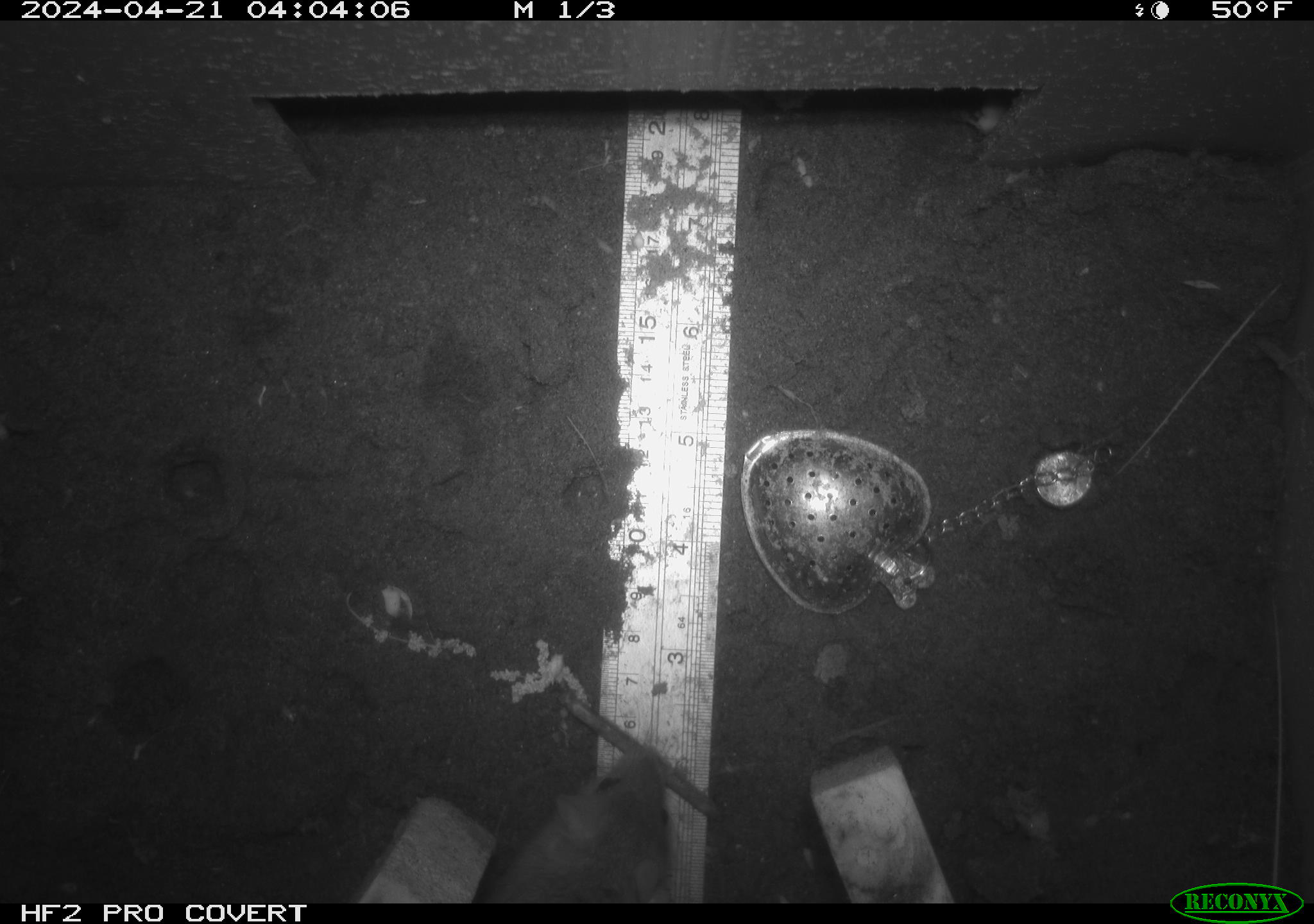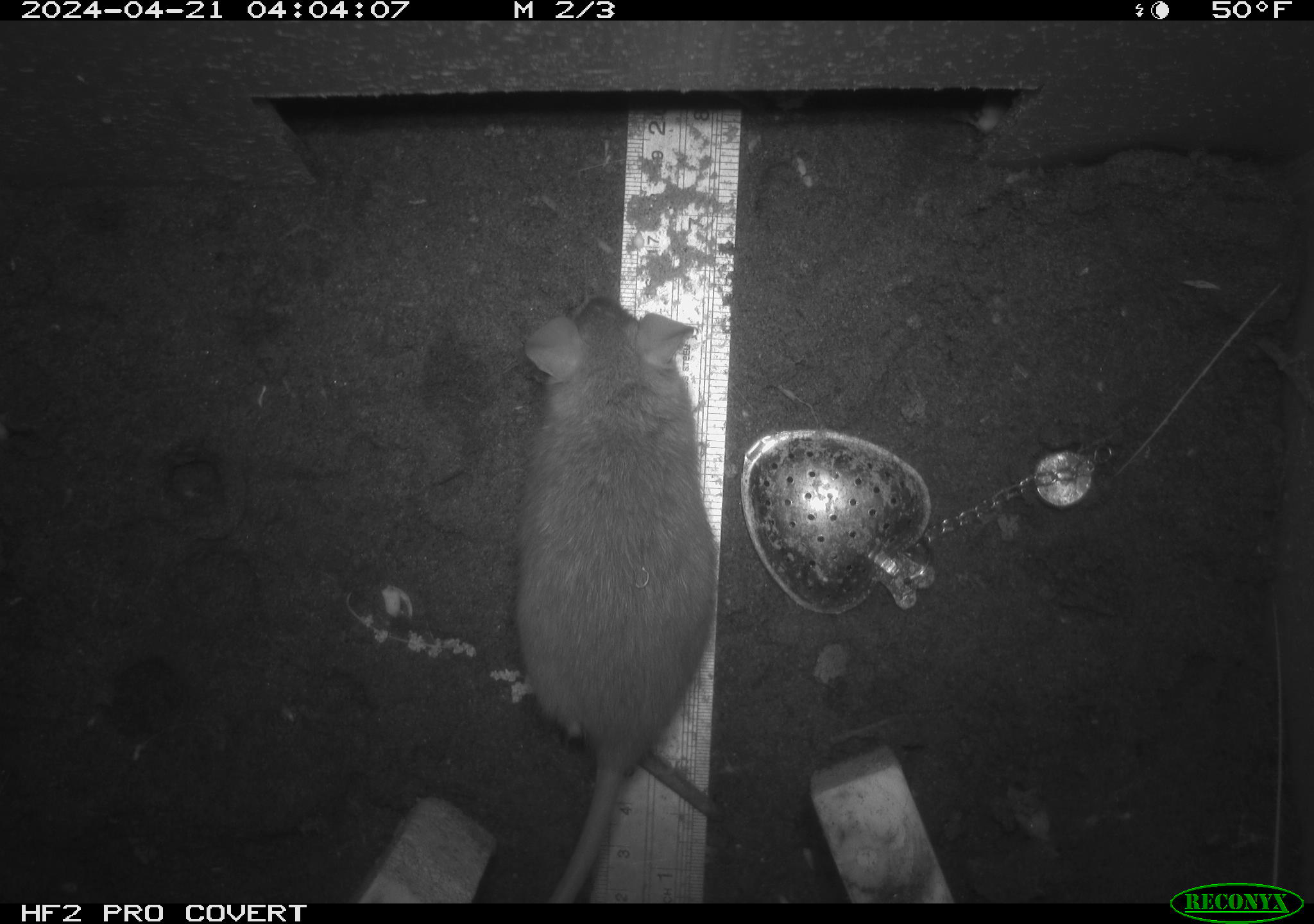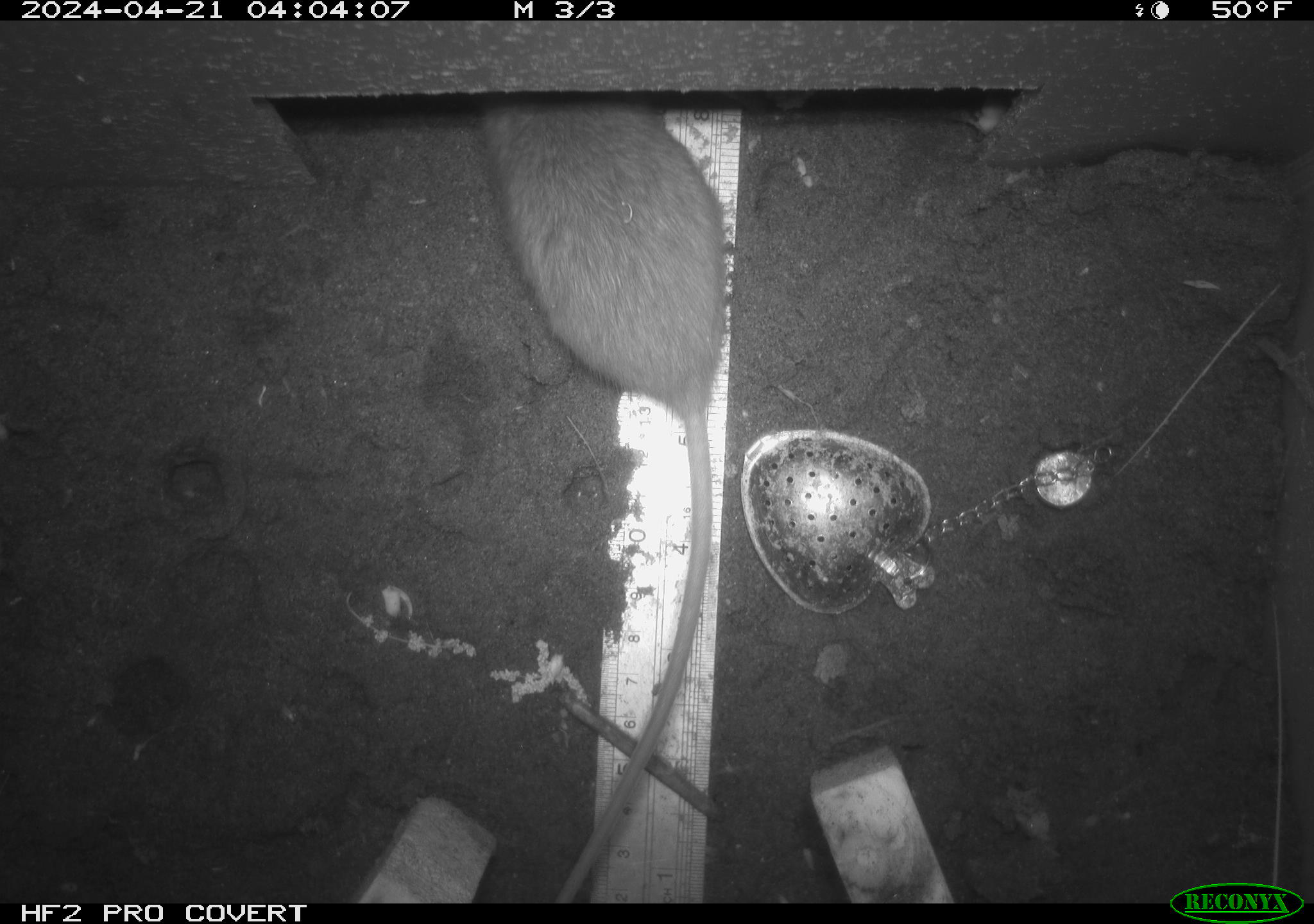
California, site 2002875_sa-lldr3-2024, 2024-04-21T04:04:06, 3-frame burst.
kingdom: Animalia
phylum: Chordata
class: Mammalia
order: Rodentia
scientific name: Rodentia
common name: rodent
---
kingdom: Animalia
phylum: Chordata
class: Mammalia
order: Rodentia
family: Muridae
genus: Rattus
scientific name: Rattus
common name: rat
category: rattus species